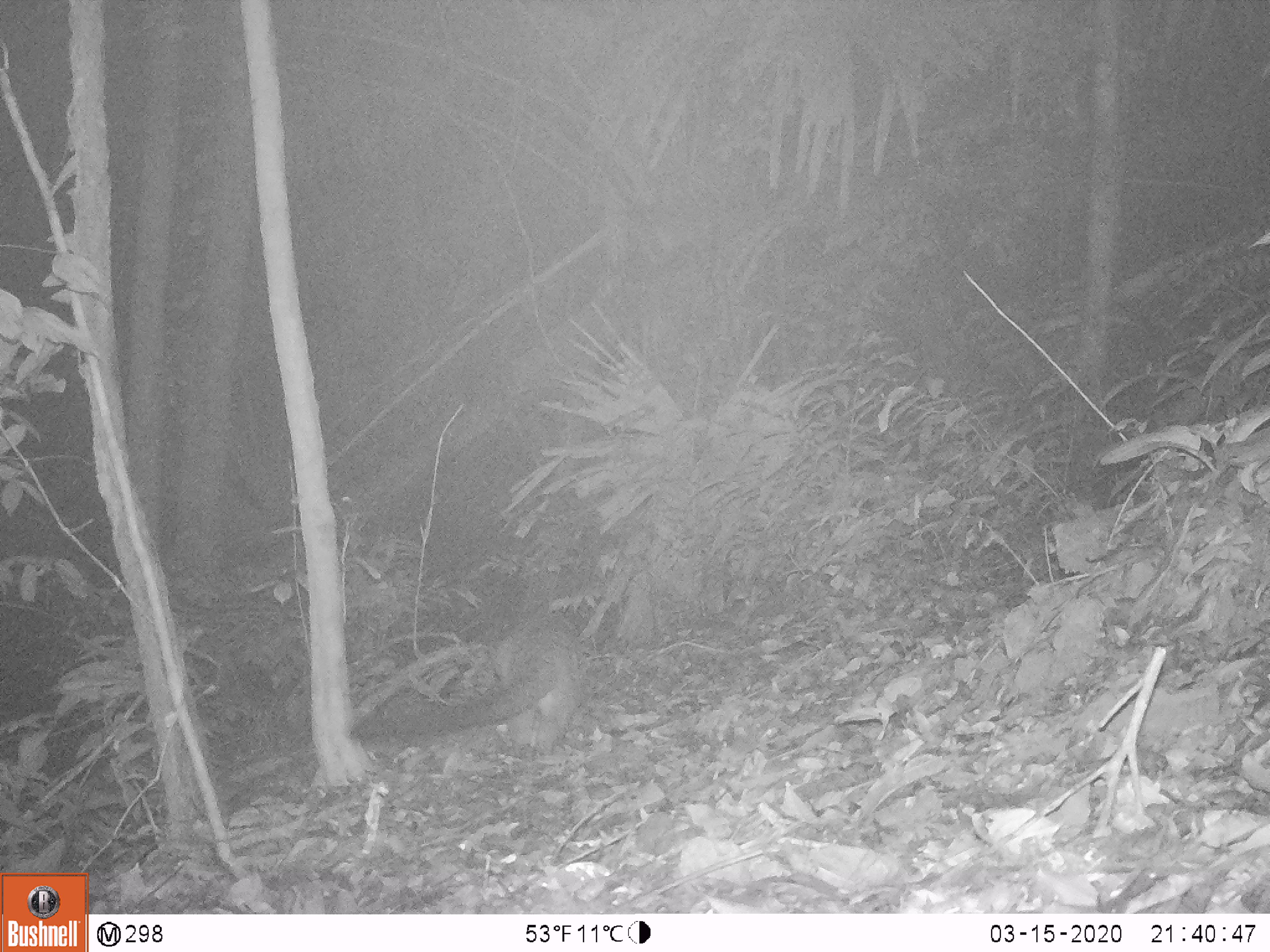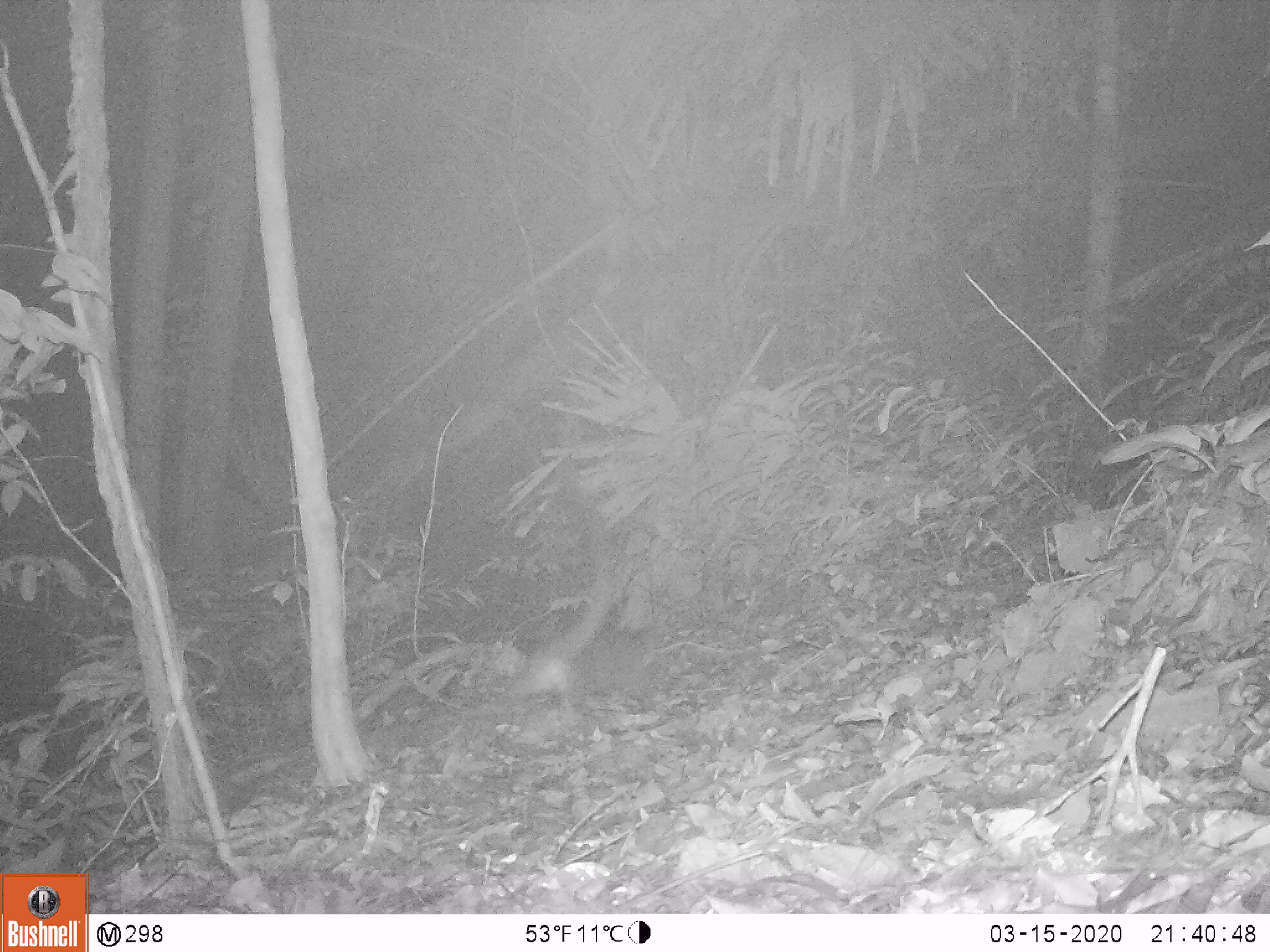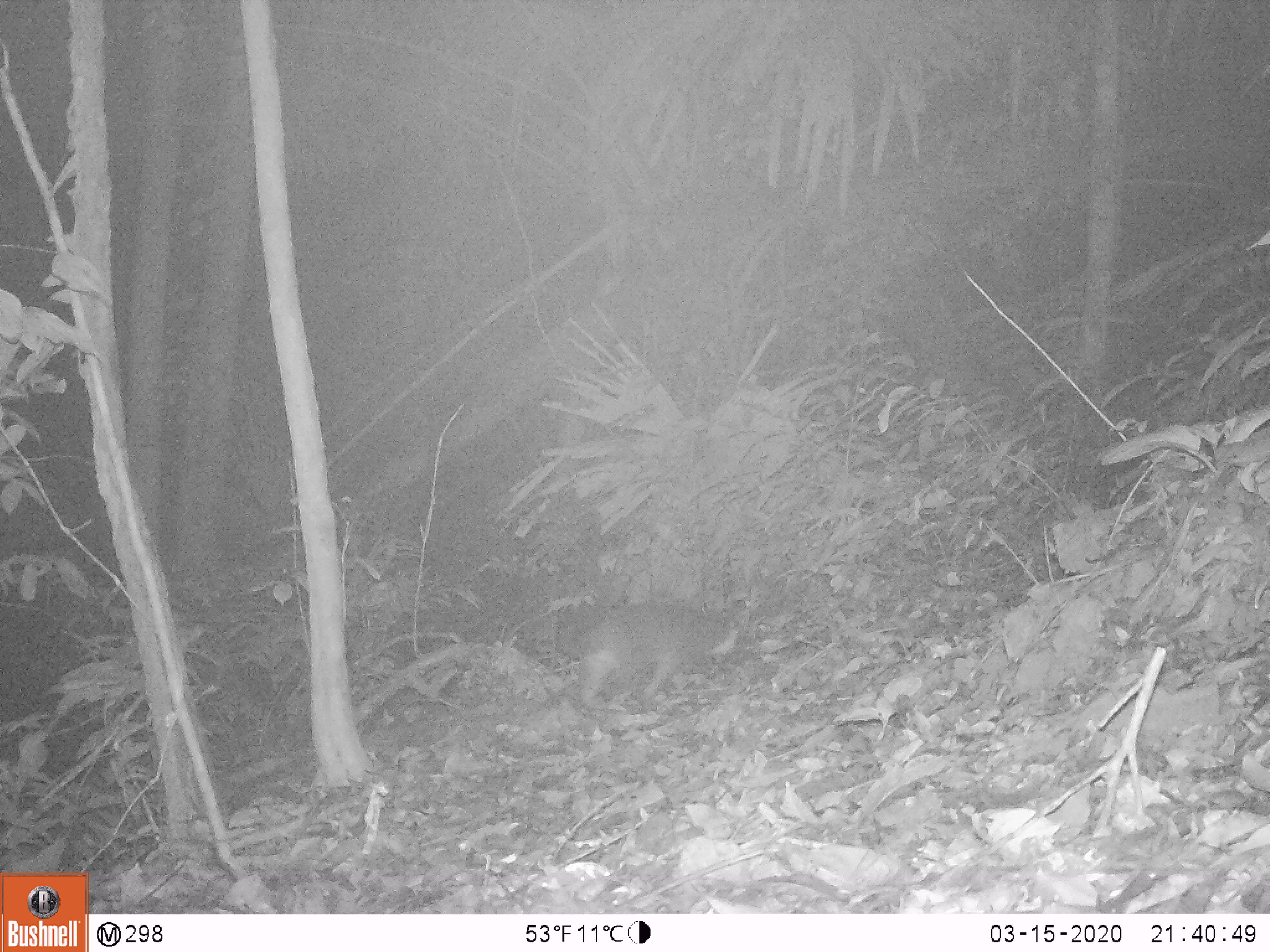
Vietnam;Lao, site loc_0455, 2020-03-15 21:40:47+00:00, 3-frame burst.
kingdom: Animalia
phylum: Chordata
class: Mammalia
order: Carnivora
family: Viverridae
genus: Paguma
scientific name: Paguma larvata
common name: masked palm civet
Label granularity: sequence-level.